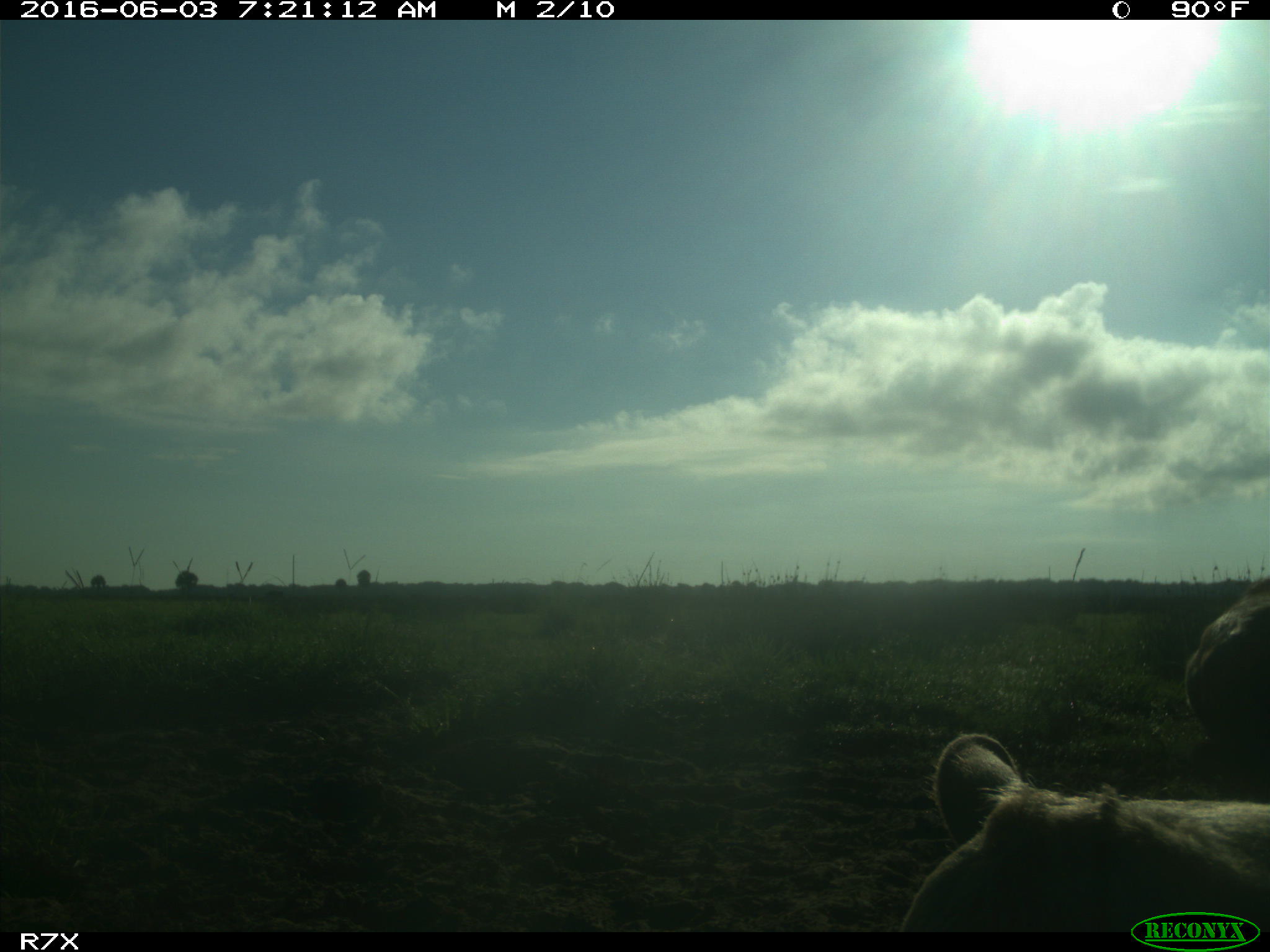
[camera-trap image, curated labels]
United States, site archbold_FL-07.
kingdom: Animalia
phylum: Chordata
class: Mammalia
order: Artiodactyla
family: Bovidae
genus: Bos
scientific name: Bos taurus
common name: domestic cow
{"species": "Bos taurus (domestic cow)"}